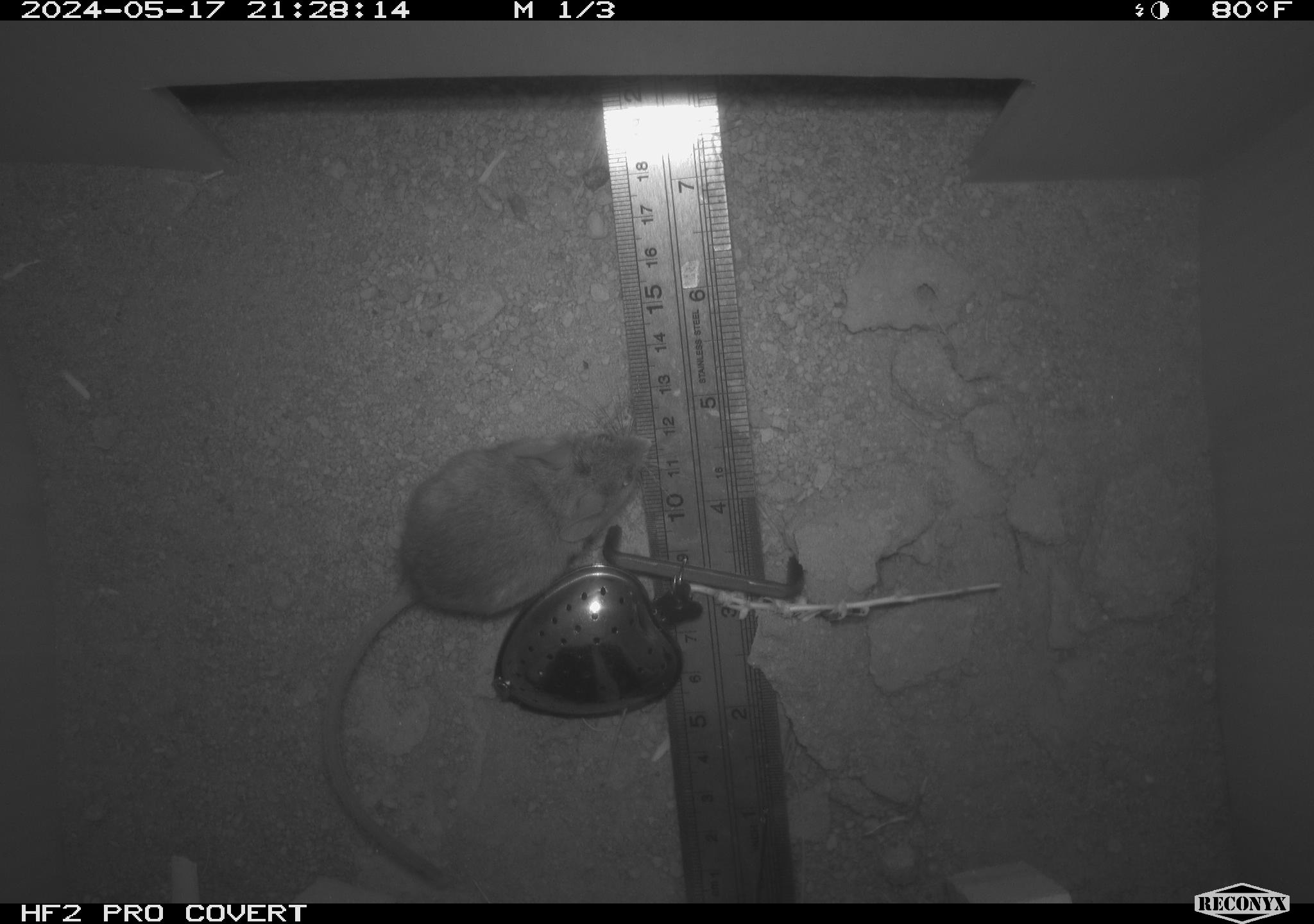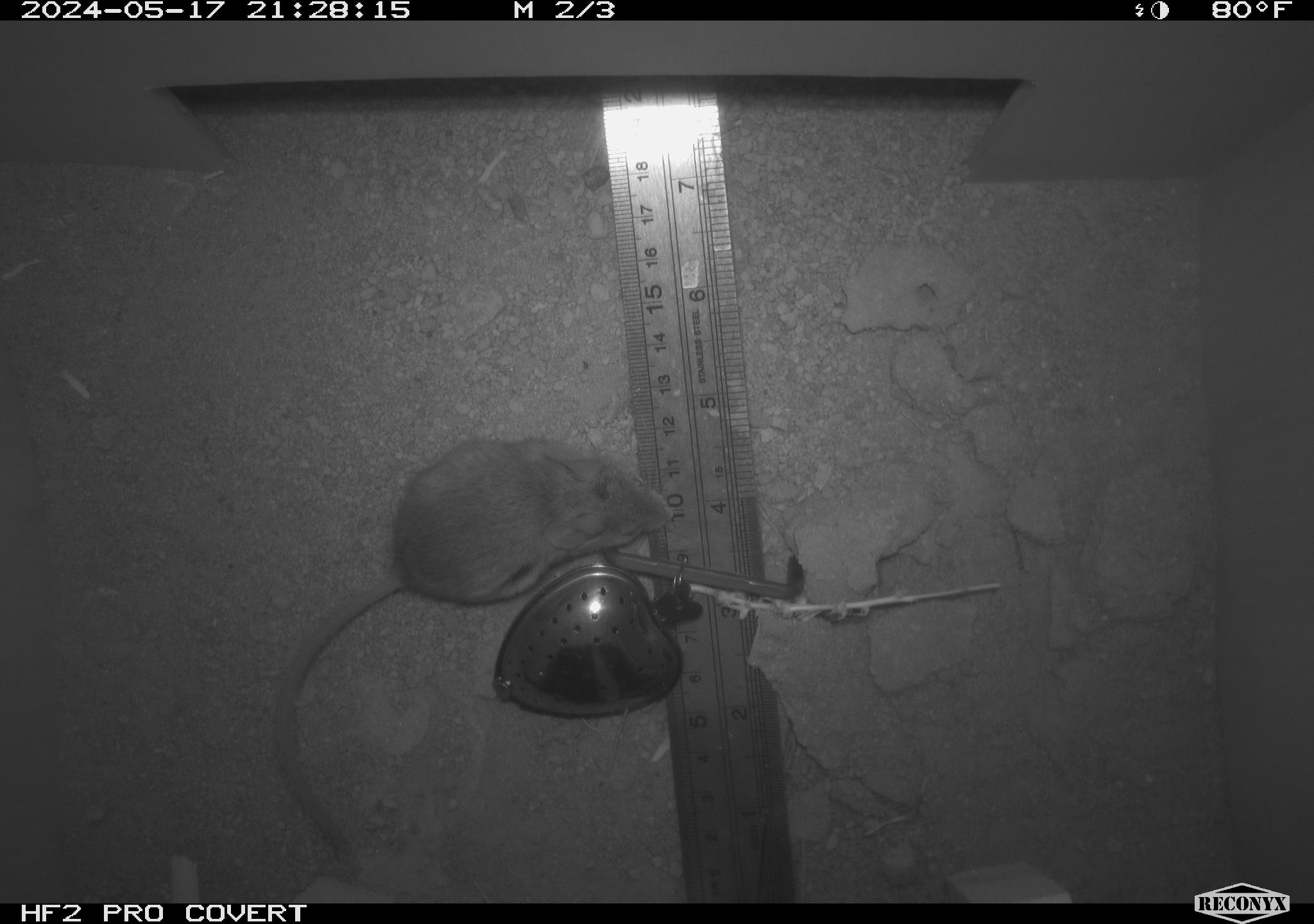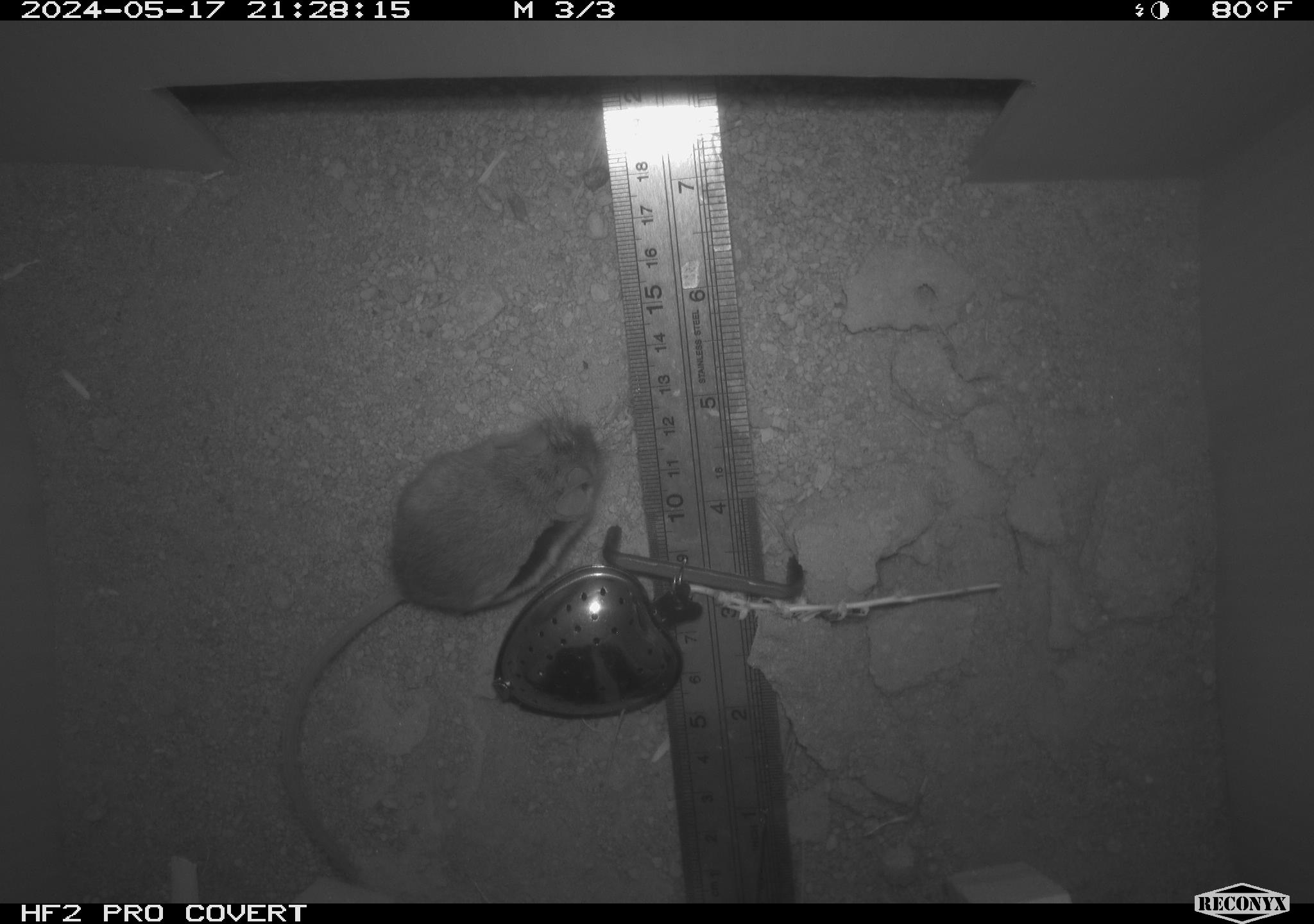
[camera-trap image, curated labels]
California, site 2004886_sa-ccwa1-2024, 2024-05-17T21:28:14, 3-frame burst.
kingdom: Animalia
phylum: Chordata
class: Mammalia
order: Rodentia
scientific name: Rodentia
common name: mouse species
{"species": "mouse species (Rodentia)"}